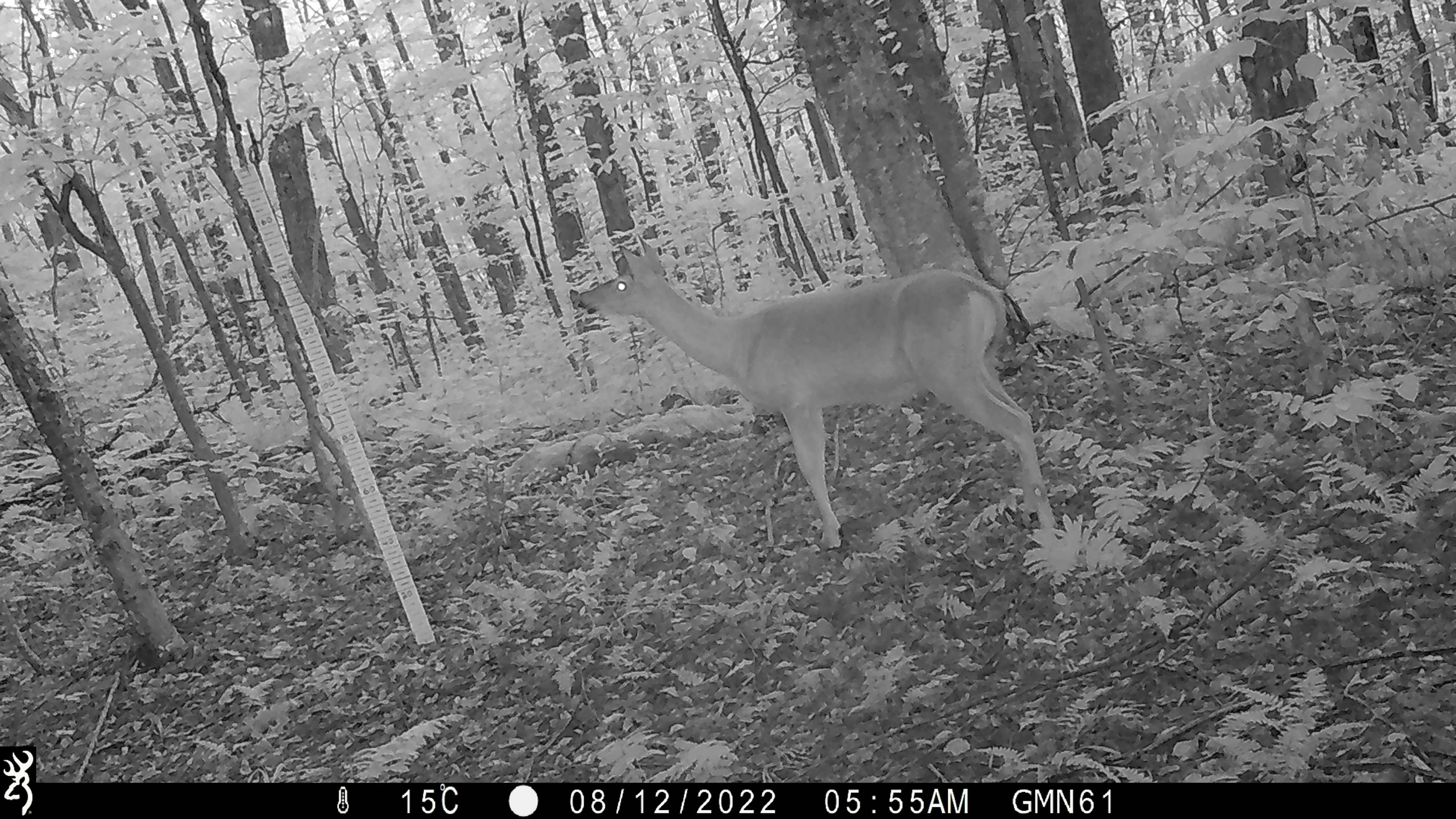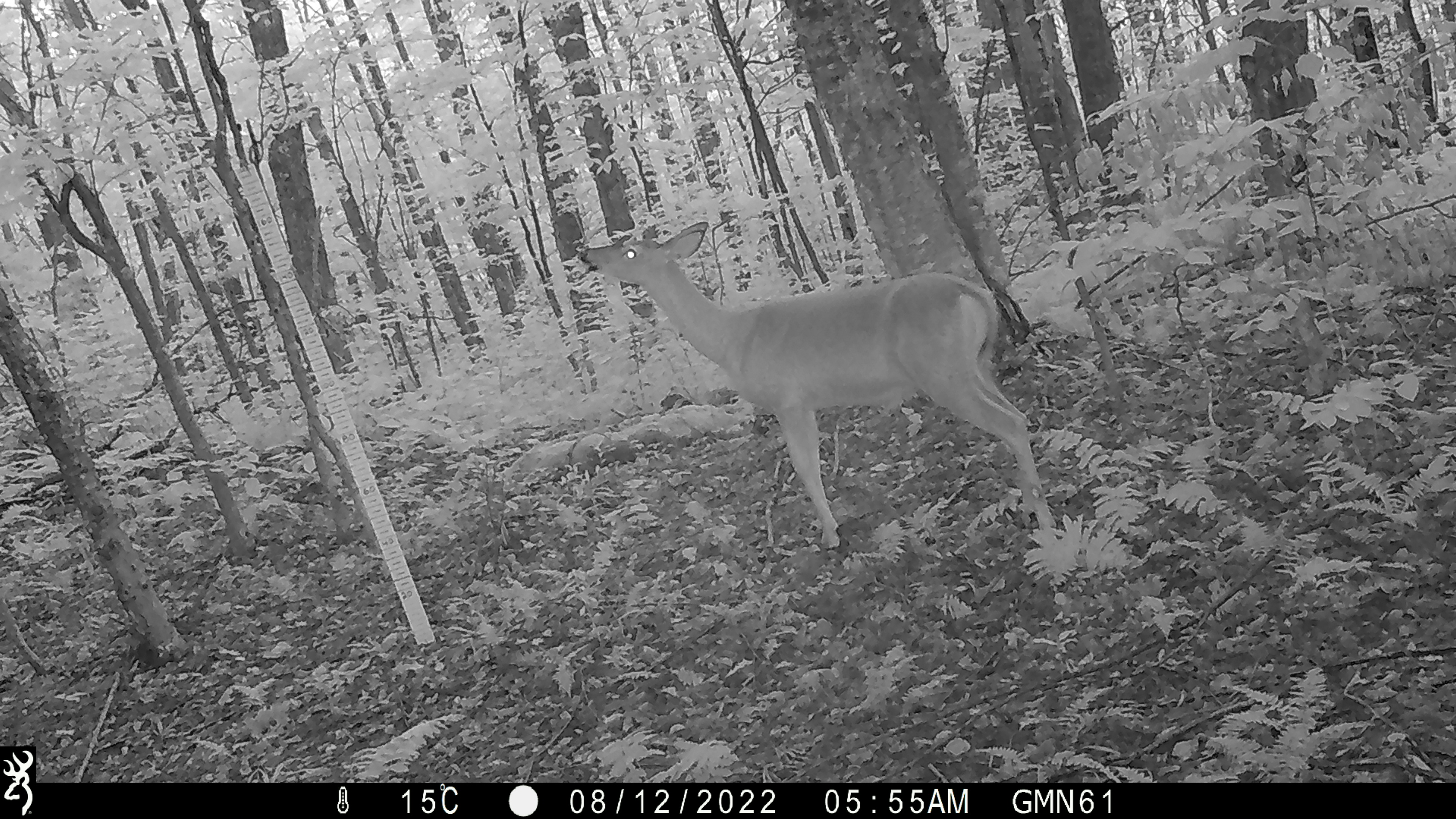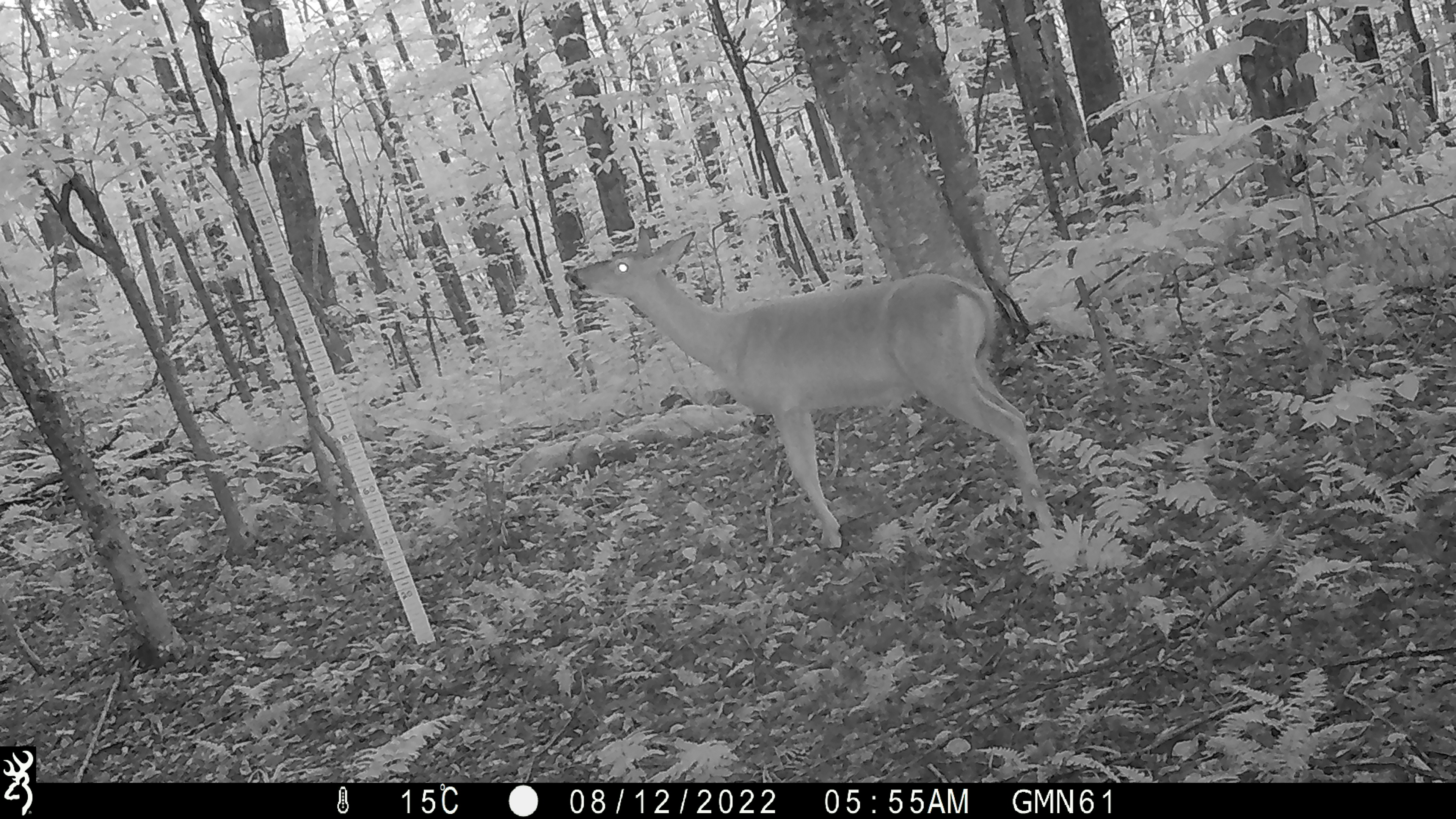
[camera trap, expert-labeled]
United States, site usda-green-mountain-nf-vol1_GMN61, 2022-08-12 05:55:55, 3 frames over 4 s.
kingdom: Animalia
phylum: Chordata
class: Mammalia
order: Artiodactyla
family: Cervidae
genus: Odocoileus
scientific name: Odocoileus virginianus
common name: white-tailed deer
White-tailed deer (Odocoileus virginianus).